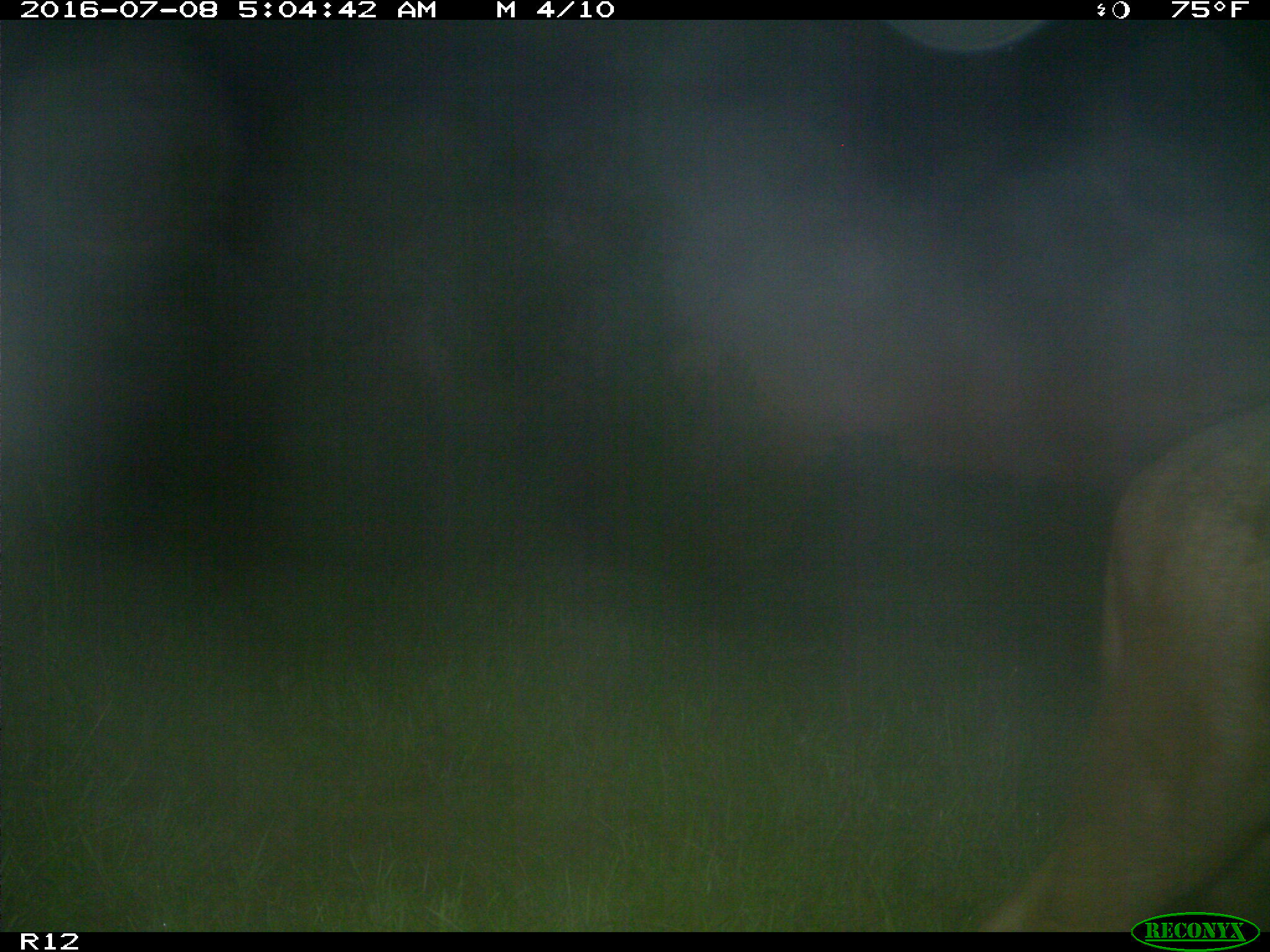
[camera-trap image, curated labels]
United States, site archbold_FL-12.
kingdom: Animalia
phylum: Chordata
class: Mammalia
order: Artiodactyla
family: Bovidae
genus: Bos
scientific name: Bos taurus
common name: domestic cow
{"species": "Bos taurus (domestic cow)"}